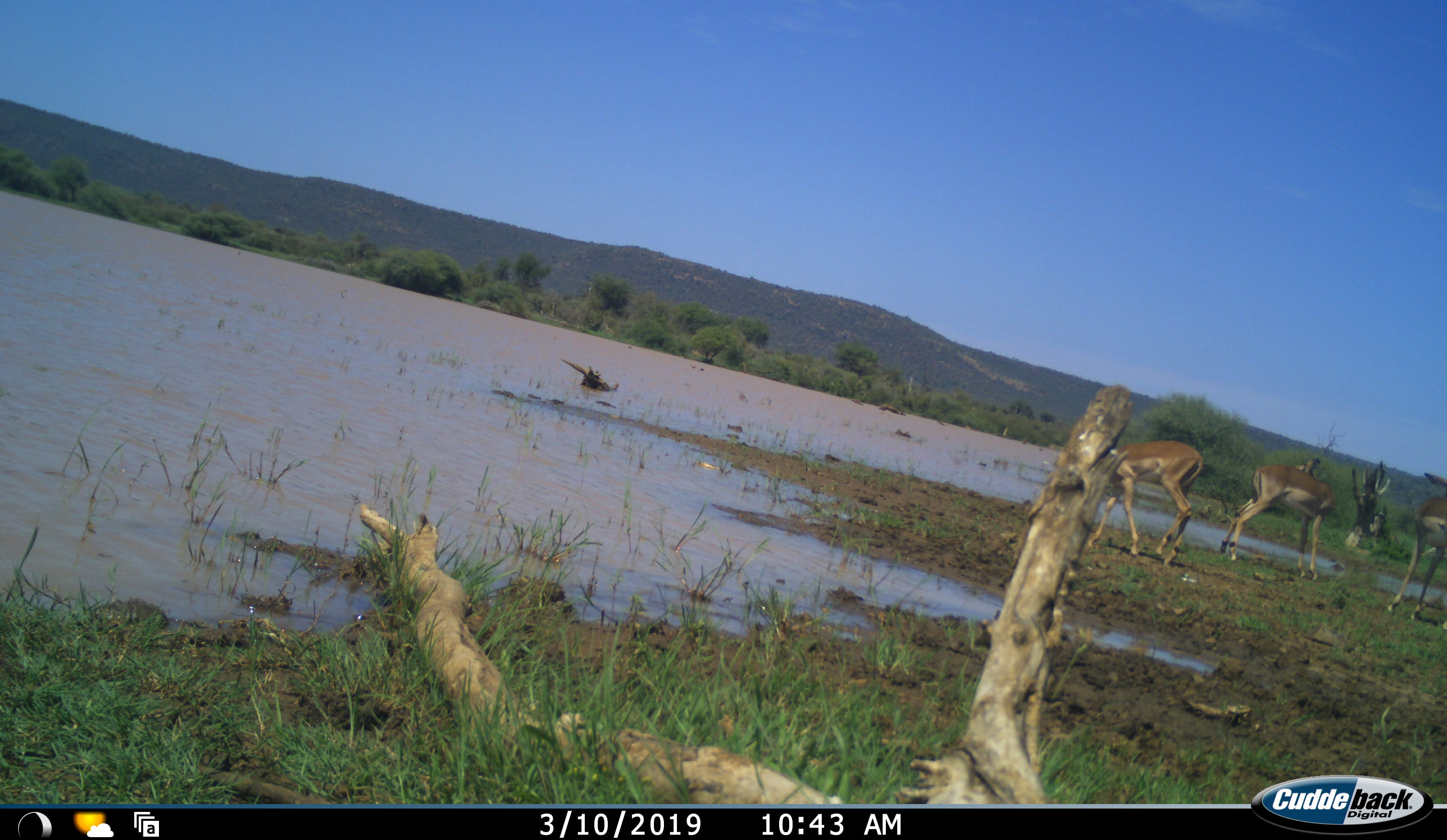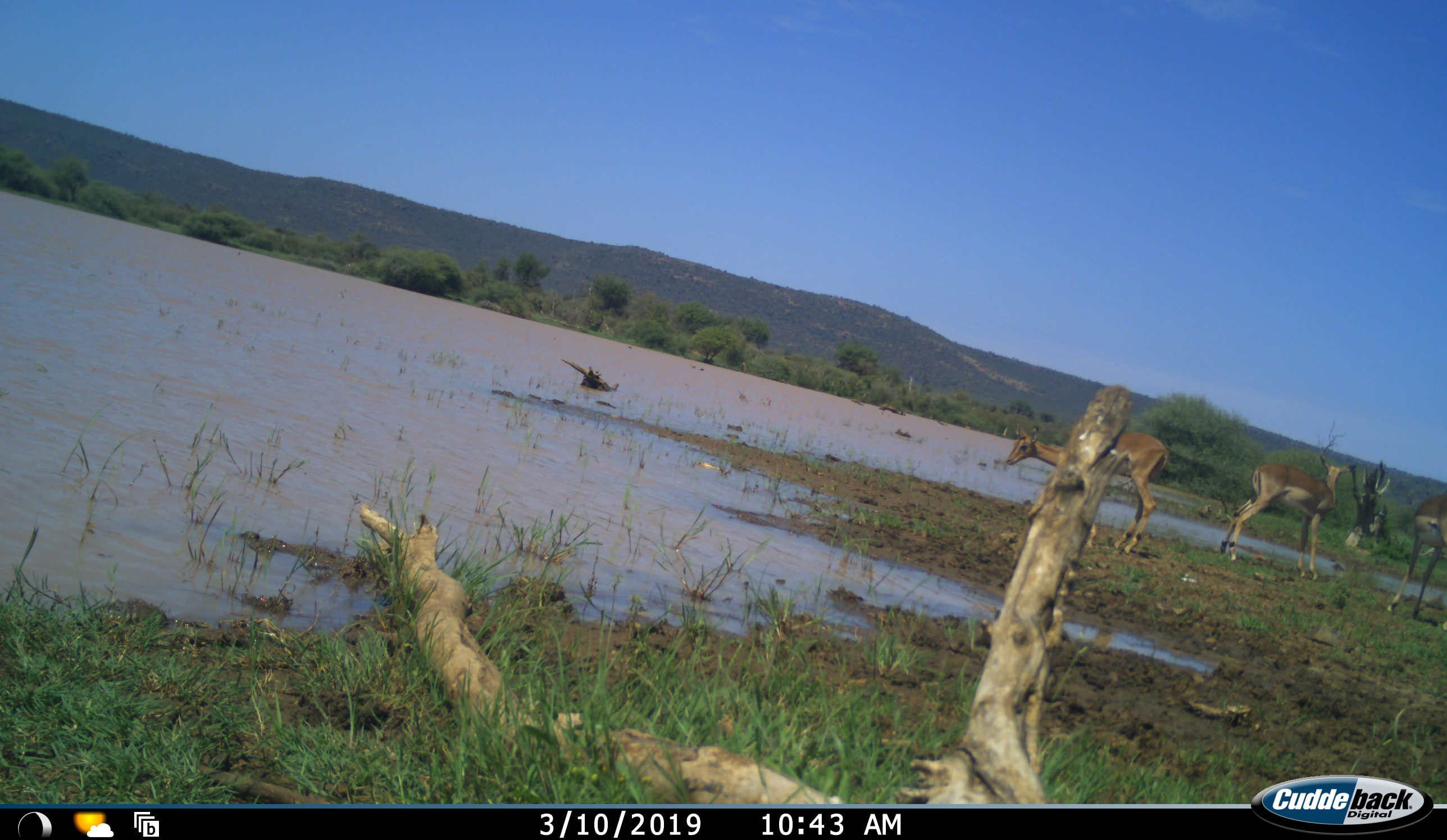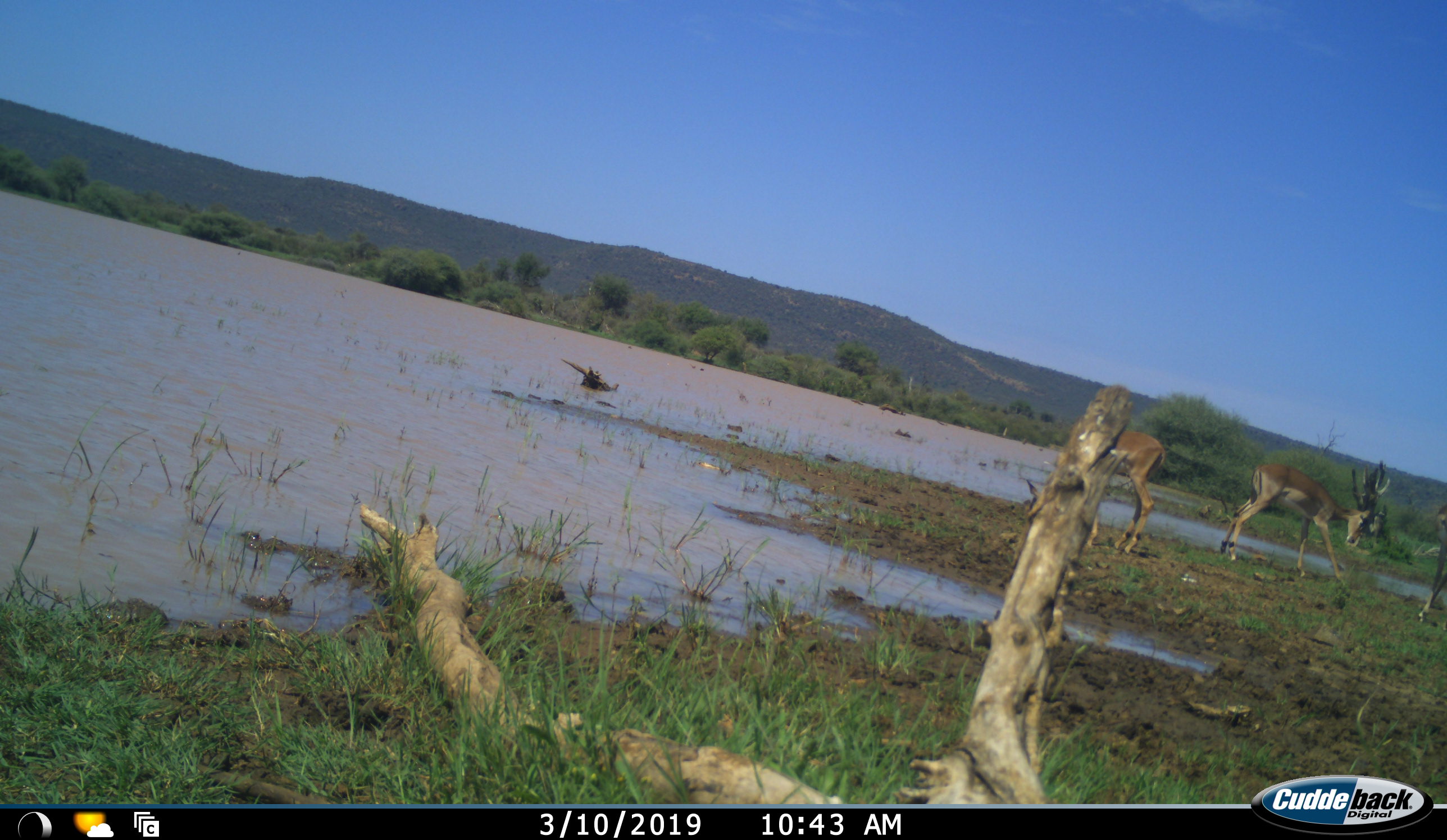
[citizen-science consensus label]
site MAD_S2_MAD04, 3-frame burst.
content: unidentified animal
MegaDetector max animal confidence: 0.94